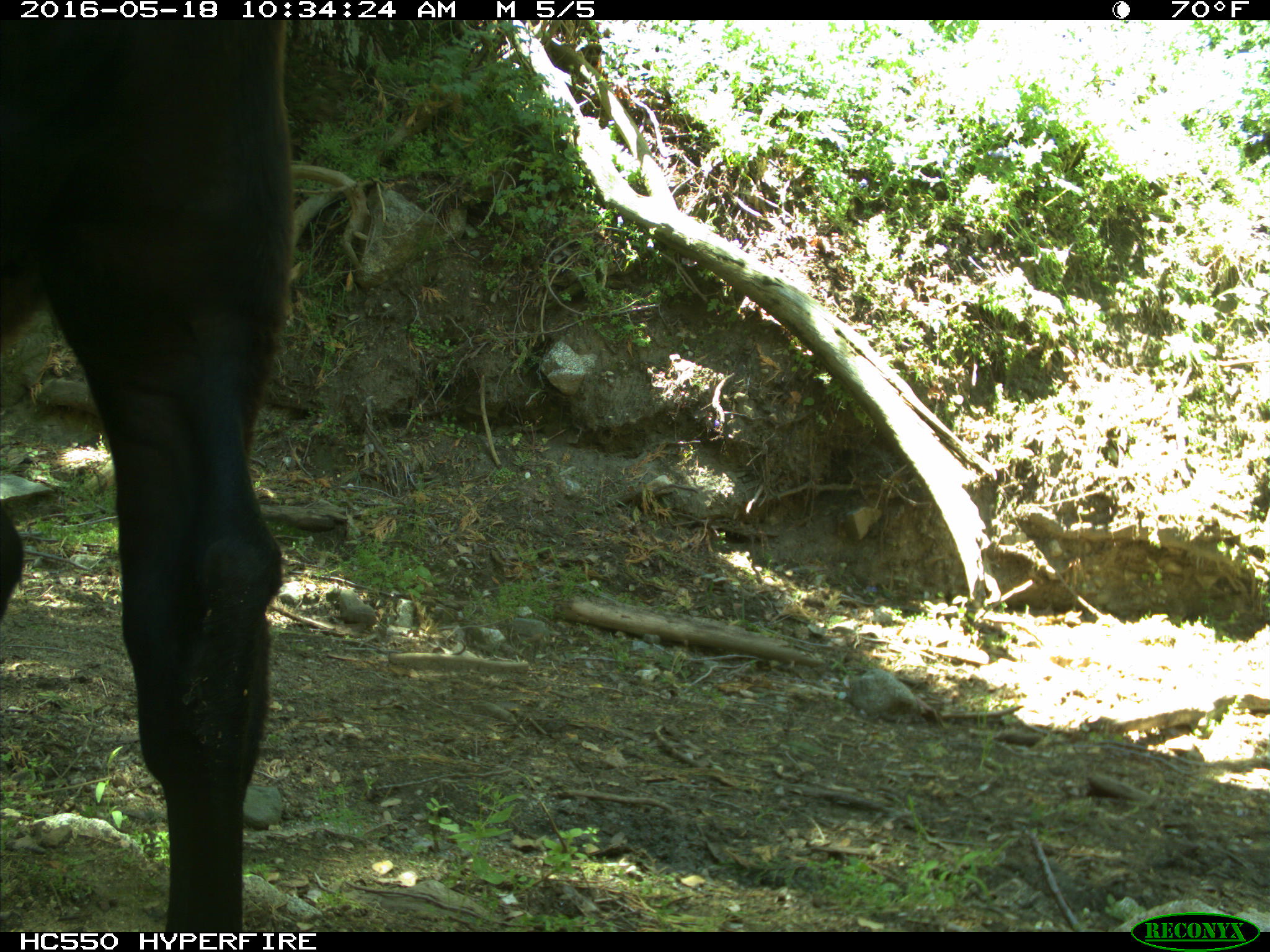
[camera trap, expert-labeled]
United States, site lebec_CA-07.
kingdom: Animalia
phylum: Chordata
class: Mammalia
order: Artiodactyla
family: Bovidae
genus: Bos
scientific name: Bos taurus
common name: domestic cow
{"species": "Bos taurus (domestic cow)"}